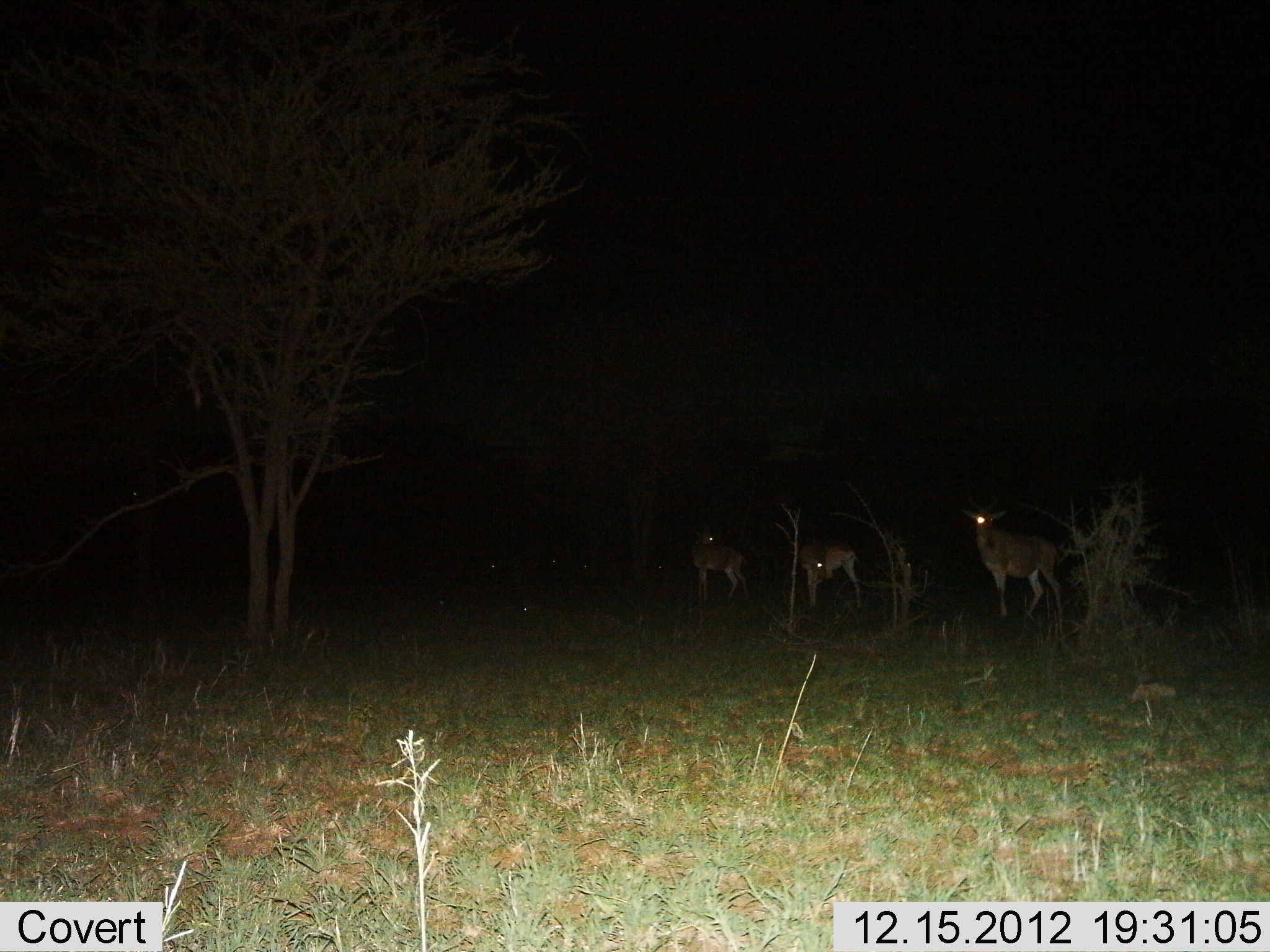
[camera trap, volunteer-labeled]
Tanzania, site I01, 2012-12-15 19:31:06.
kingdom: Animalia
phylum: Chordata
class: Mammalia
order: Artiodactyla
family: Bovidae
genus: Alcelaphus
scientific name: Alcelaphus buselaphus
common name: hartebeest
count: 3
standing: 100%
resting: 0%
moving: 0%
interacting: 0%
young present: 11%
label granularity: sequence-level